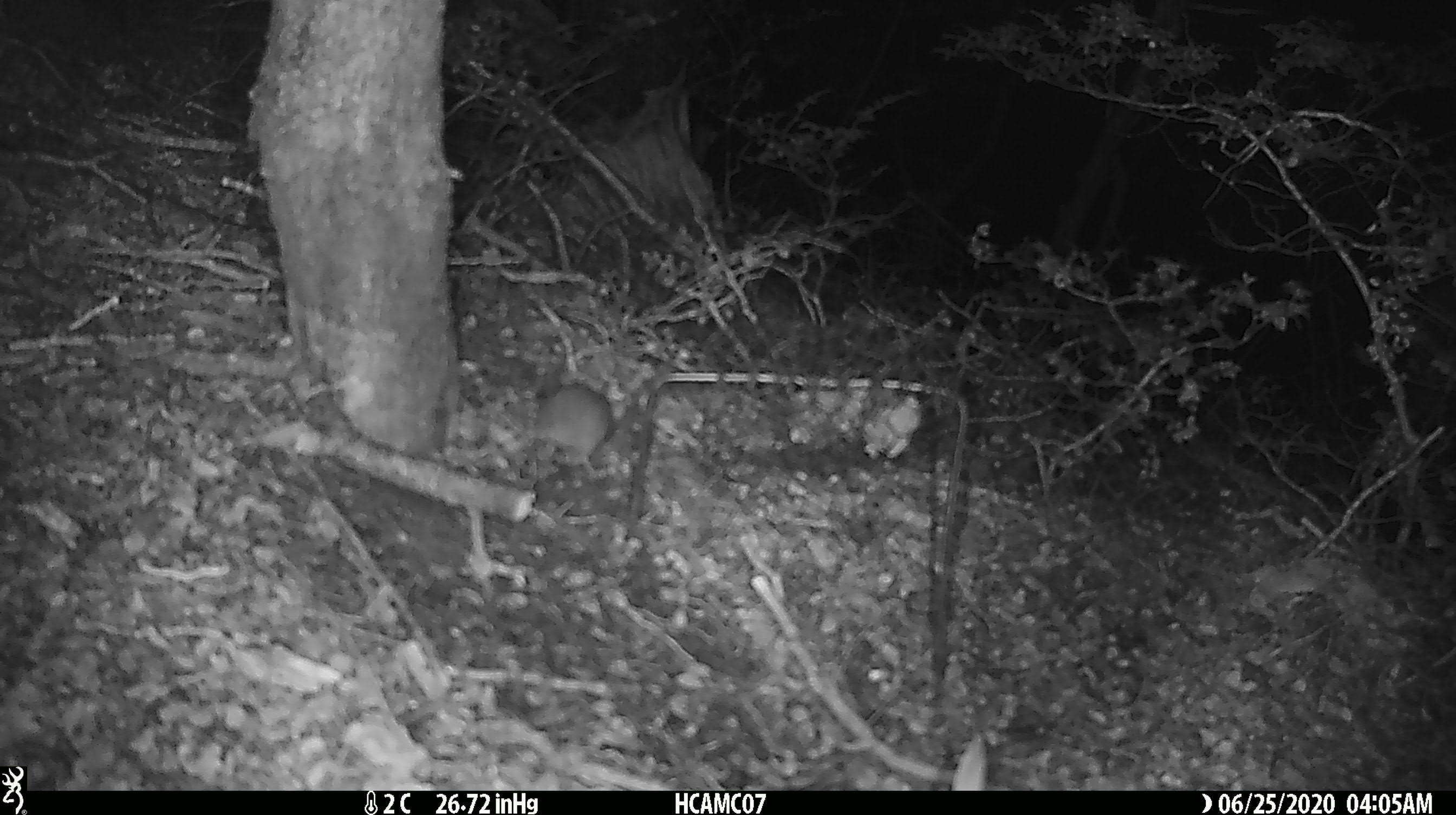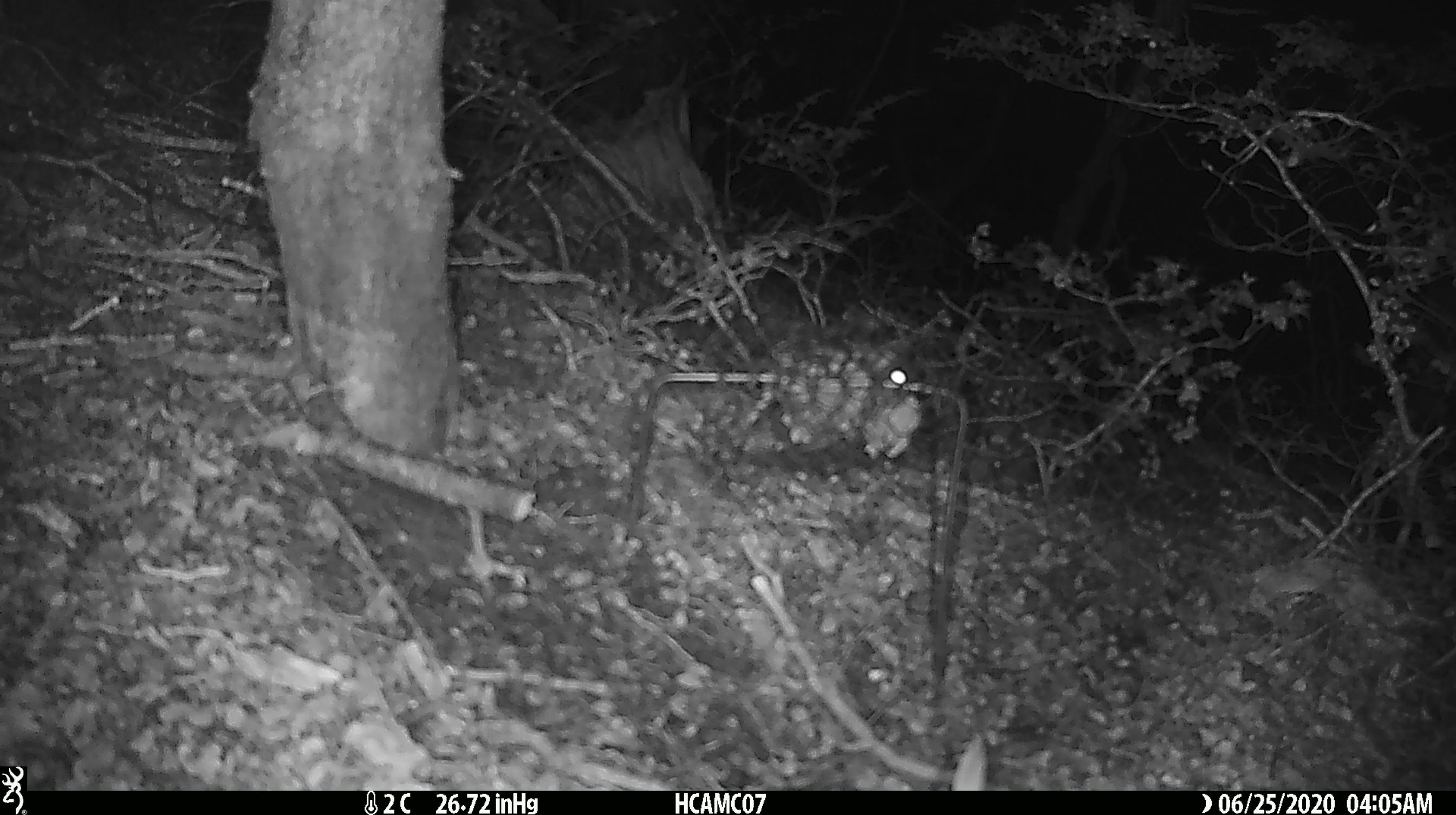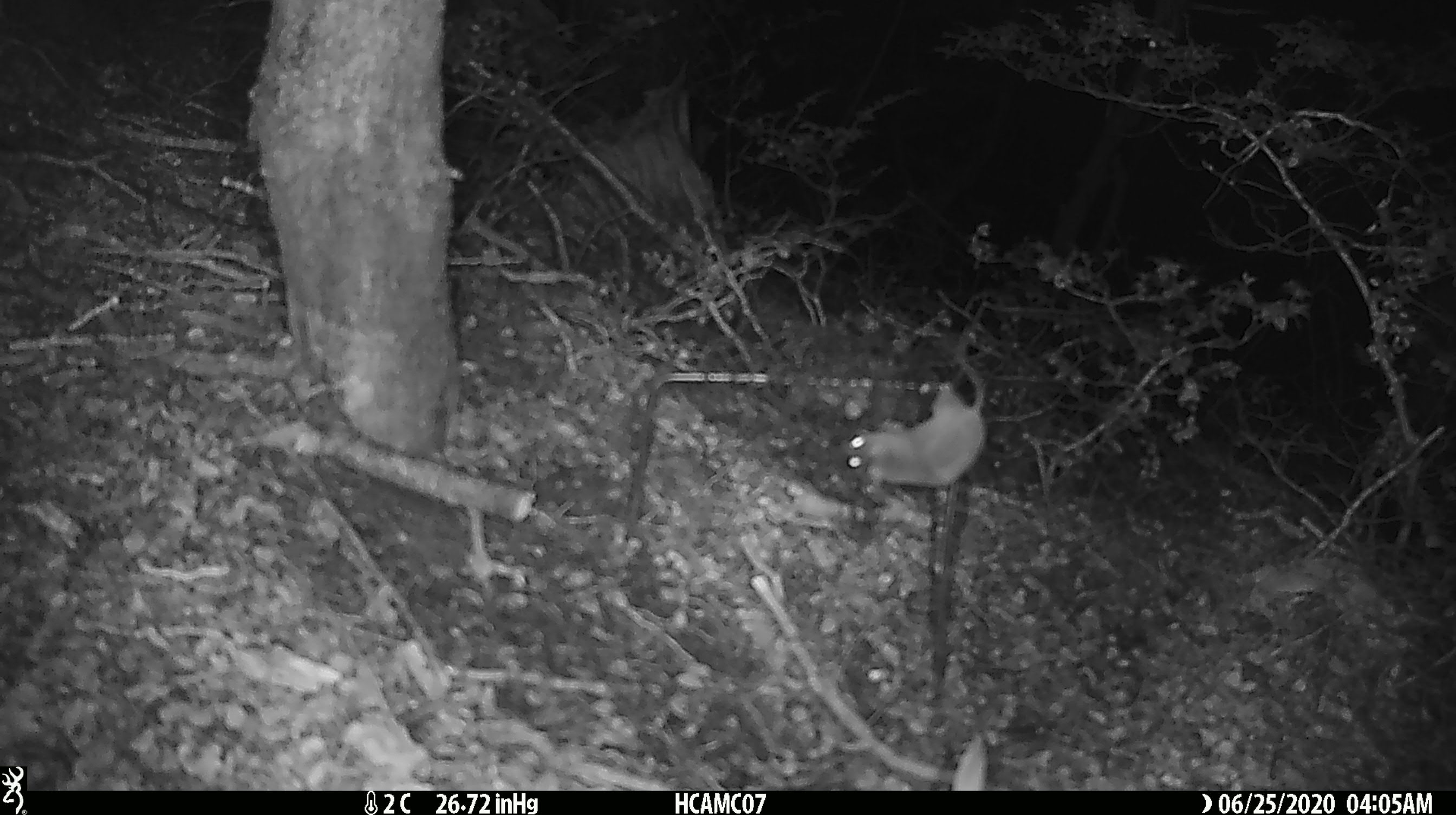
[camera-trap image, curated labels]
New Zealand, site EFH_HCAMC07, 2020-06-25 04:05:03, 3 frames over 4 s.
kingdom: Animalia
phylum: Chordata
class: Mammalia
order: Rodentia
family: Muridae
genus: Mus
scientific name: Mus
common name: mouse